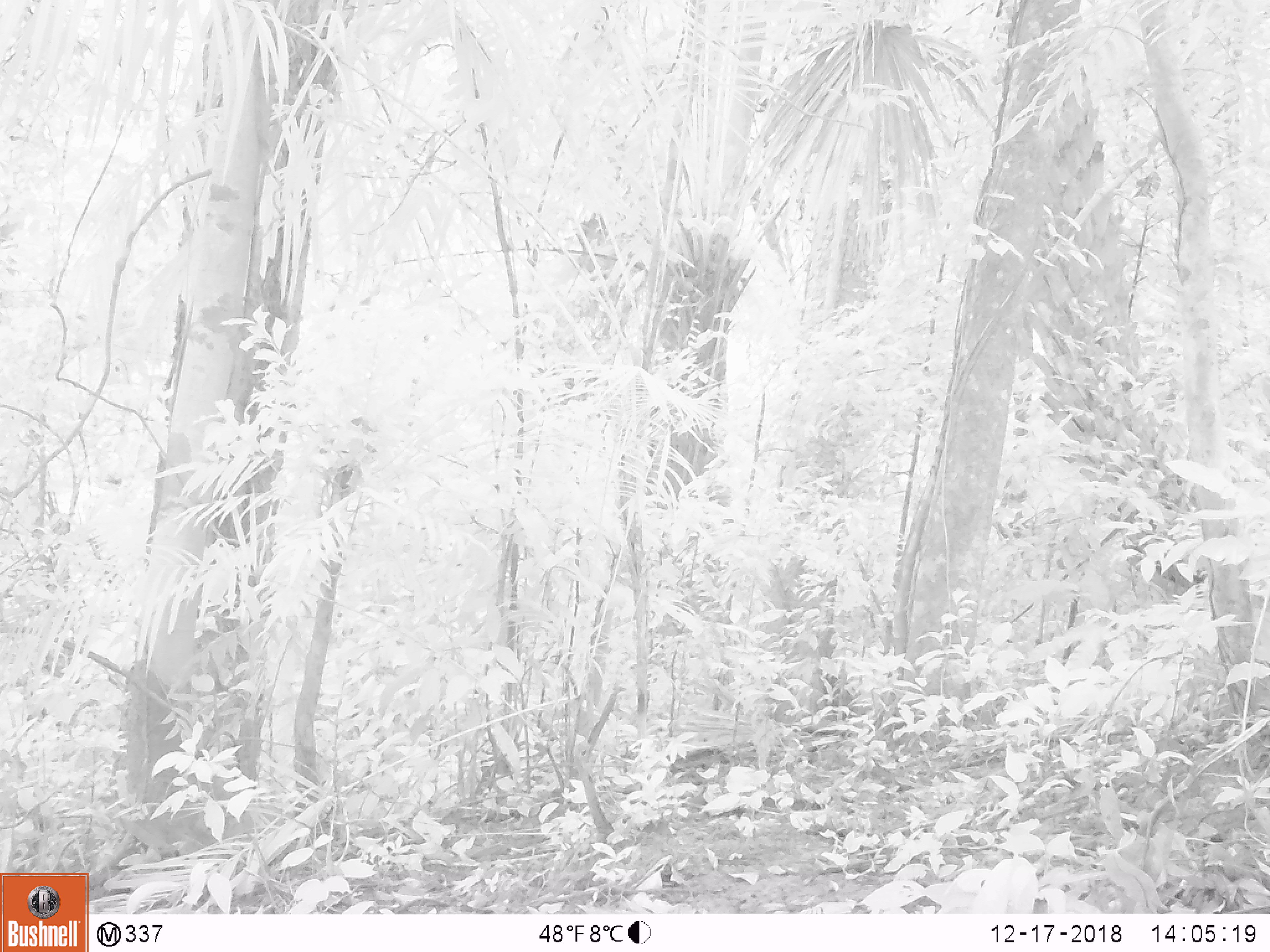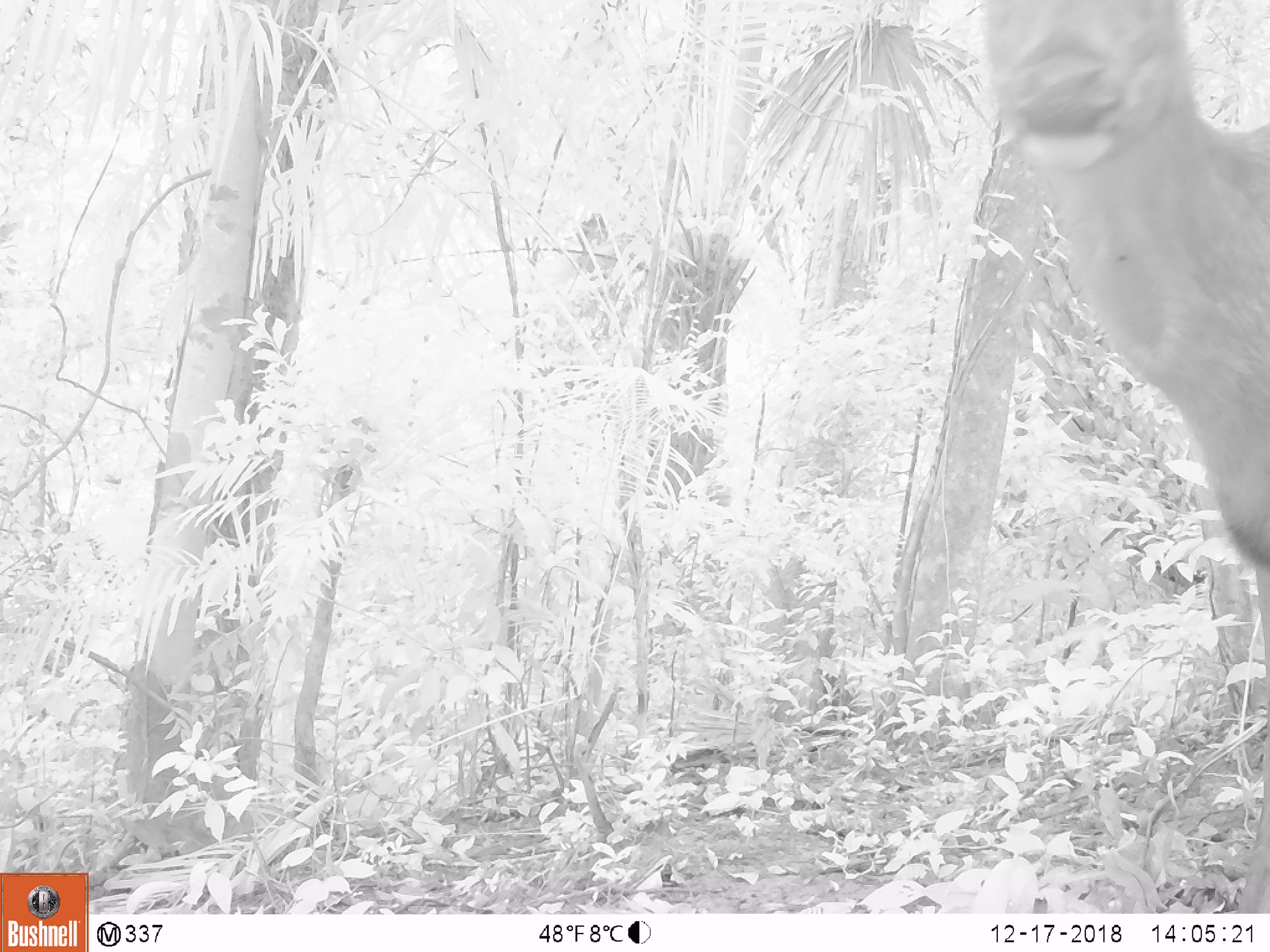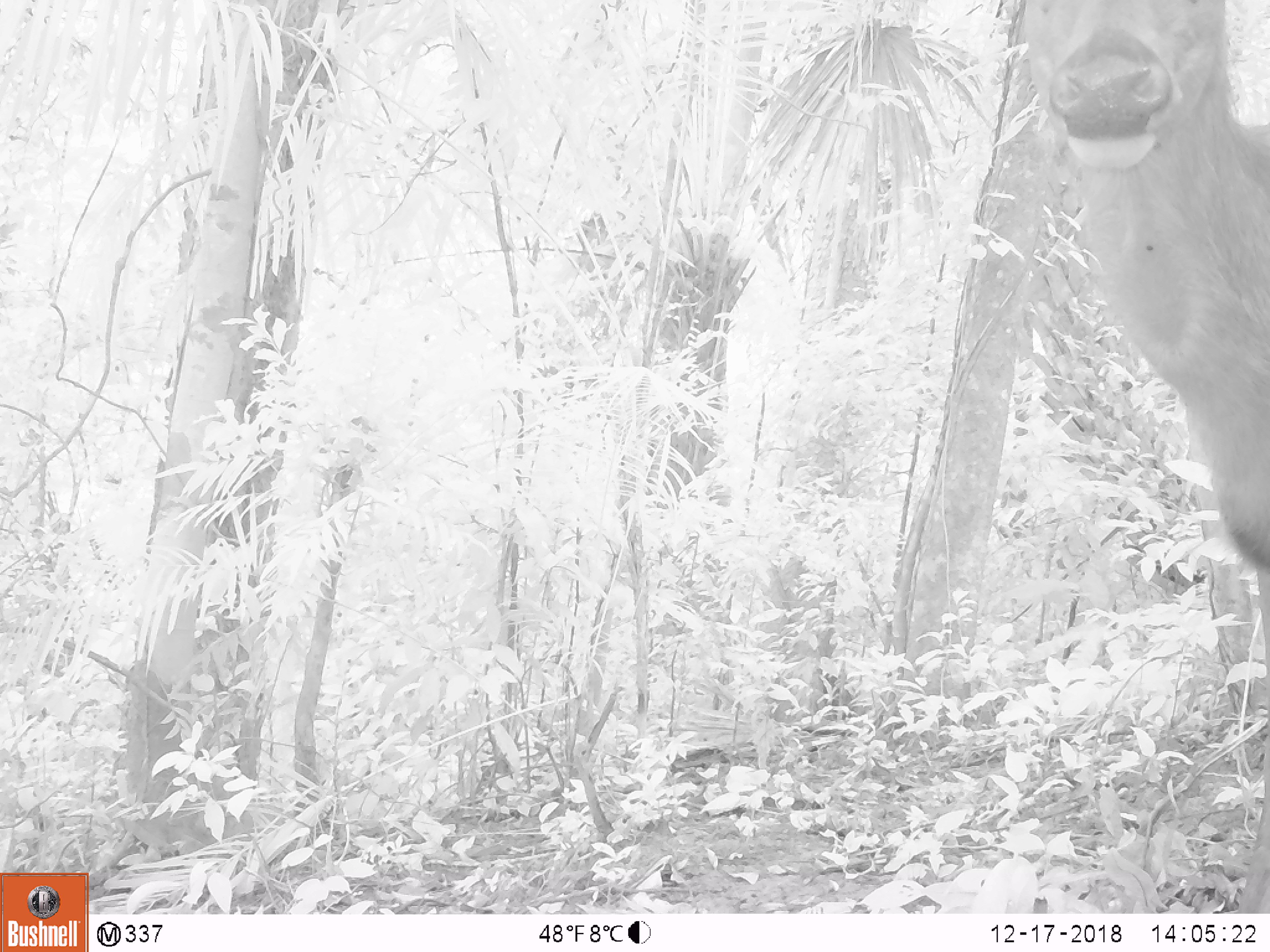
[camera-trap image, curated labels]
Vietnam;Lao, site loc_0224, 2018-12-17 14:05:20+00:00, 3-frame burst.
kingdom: Animalia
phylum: Chordata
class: Mammalia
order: Artiodactyla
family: Cervidae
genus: Rusa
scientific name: Rusa unicolor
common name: sambar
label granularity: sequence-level